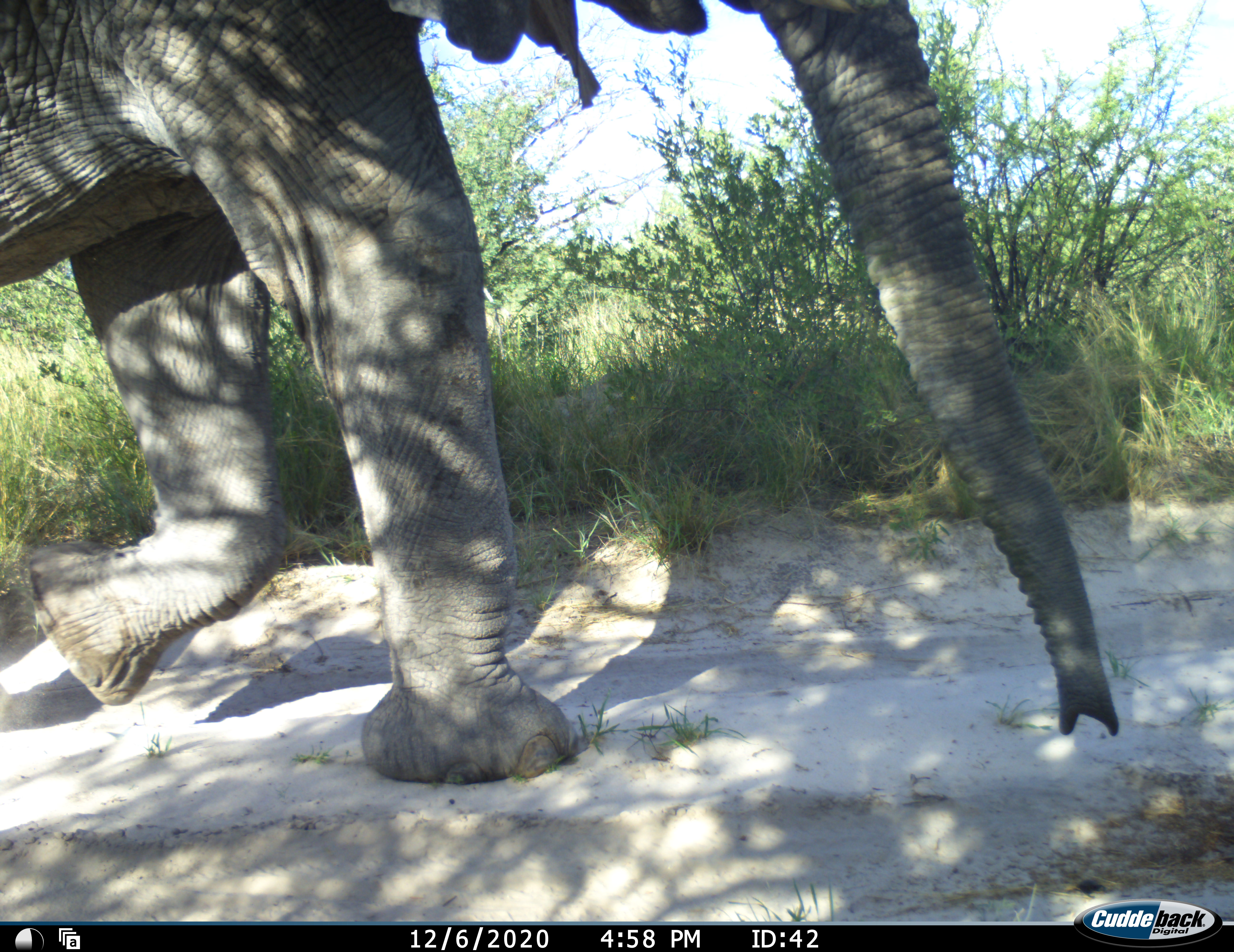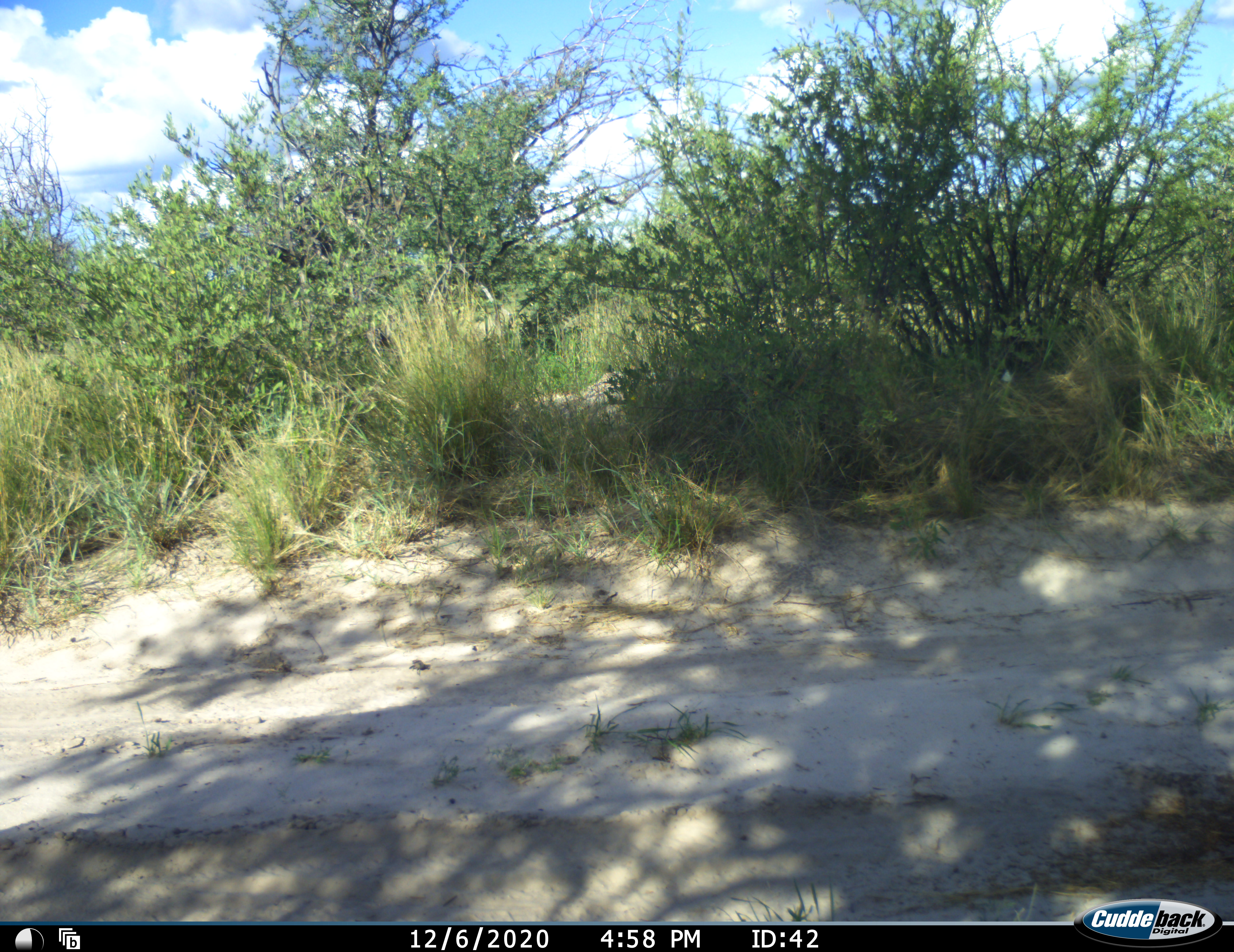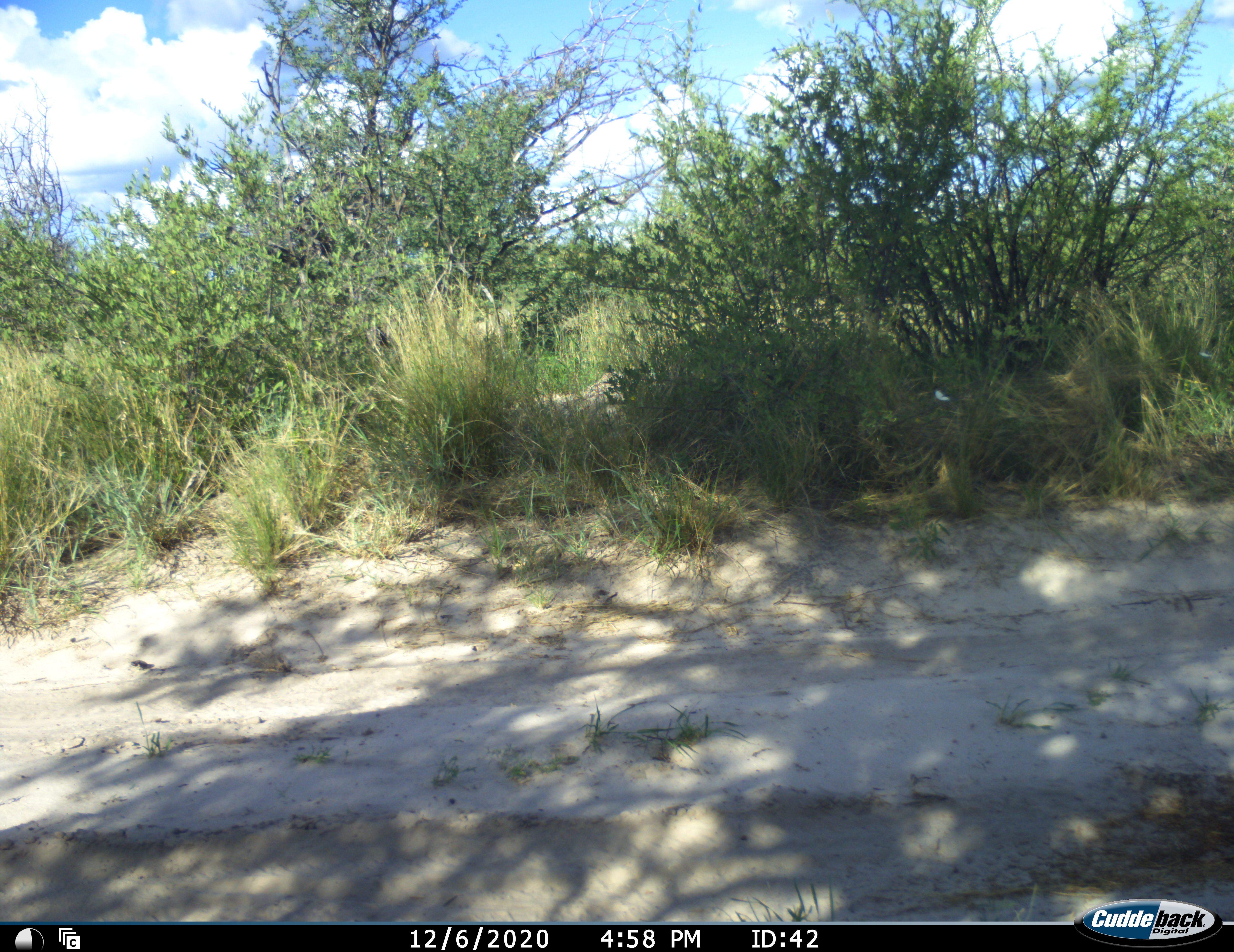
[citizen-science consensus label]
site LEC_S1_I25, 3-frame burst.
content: unidentified animal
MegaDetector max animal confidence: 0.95